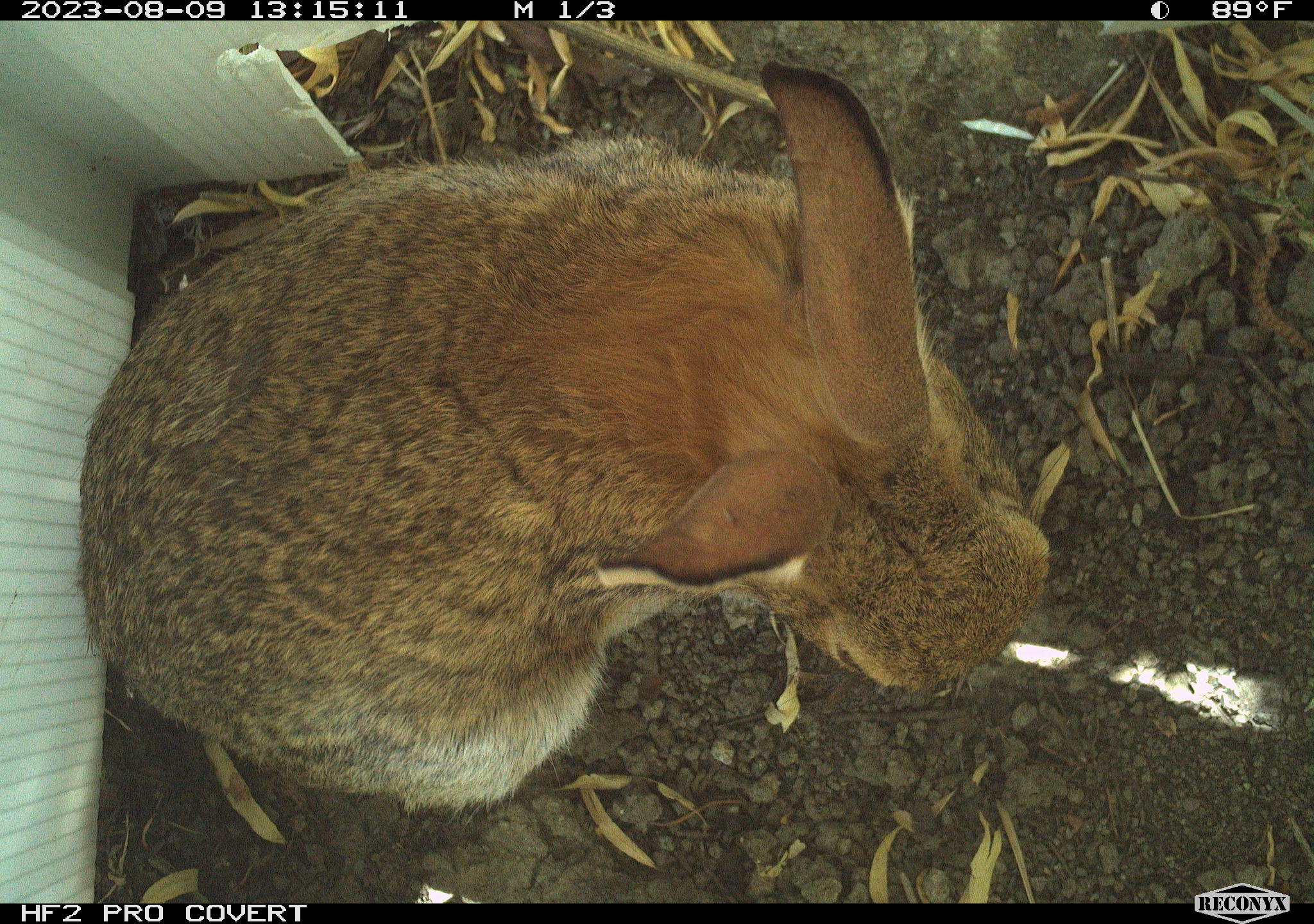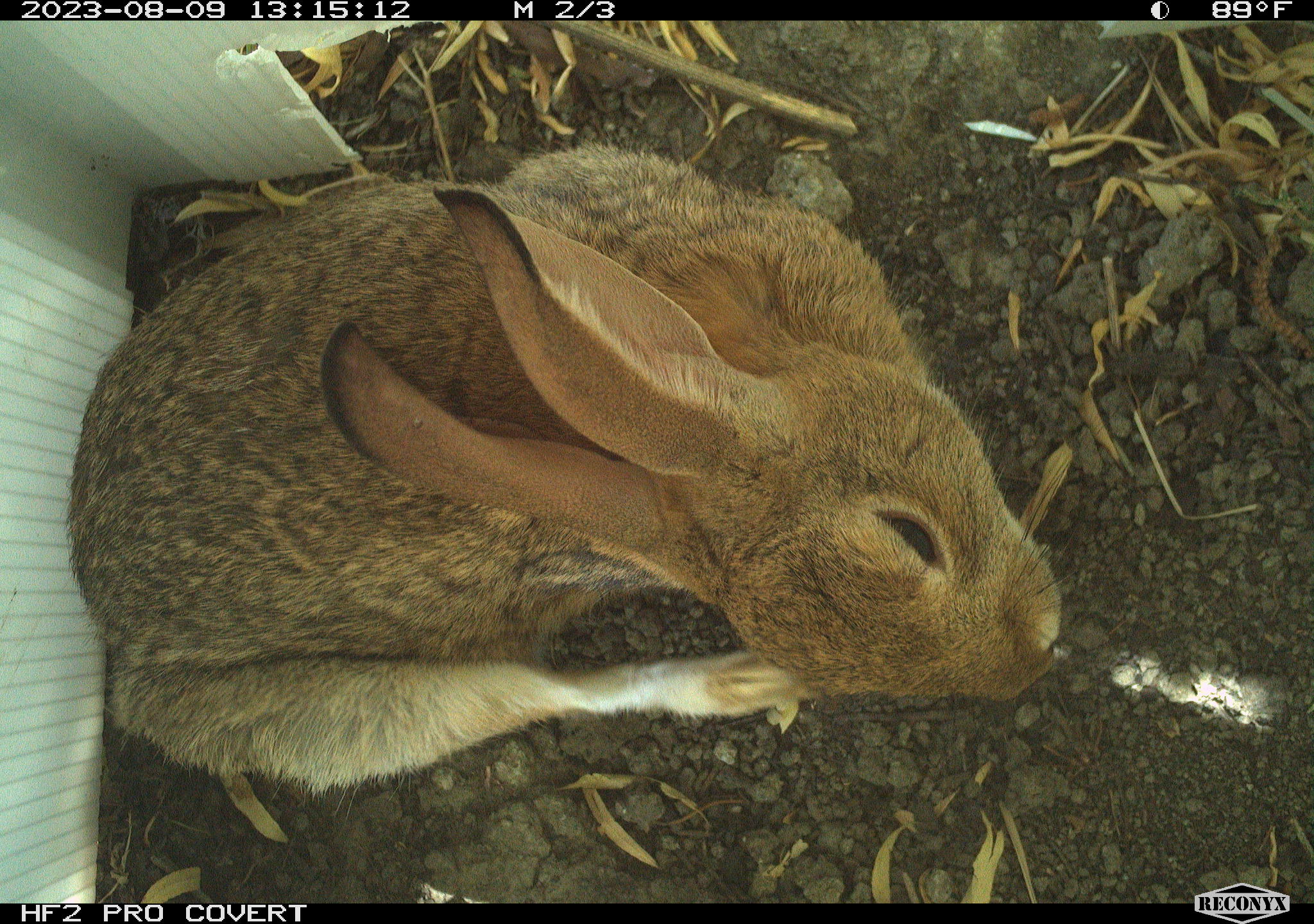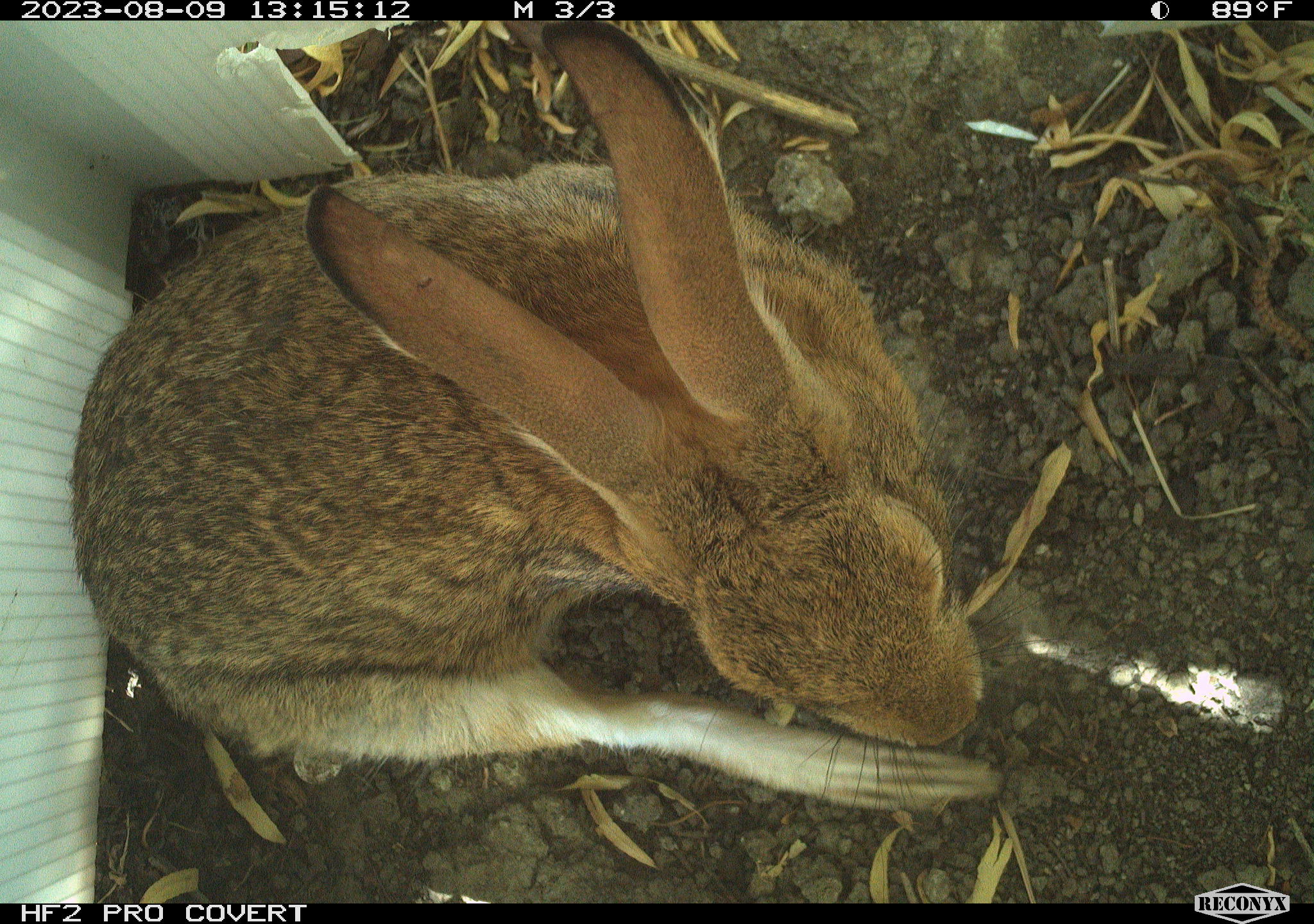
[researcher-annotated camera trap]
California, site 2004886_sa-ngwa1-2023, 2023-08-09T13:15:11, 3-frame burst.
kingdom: Animalia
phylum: Chordata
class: Mammalia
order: Lagomorpha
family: Leporidae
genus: Sylvilagus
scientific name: Sylvilagus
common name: cottontail rabbits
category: sylvilagus species